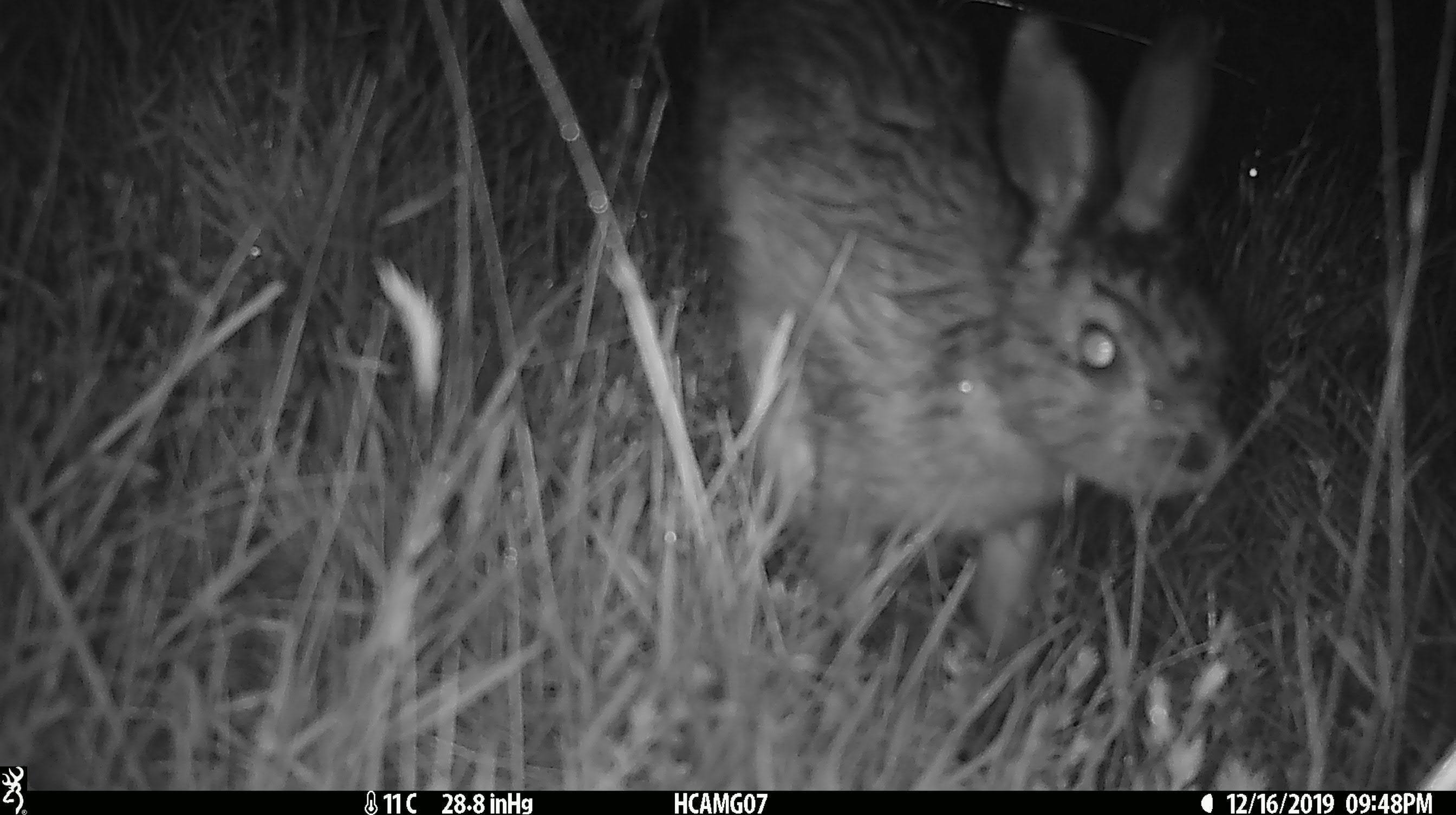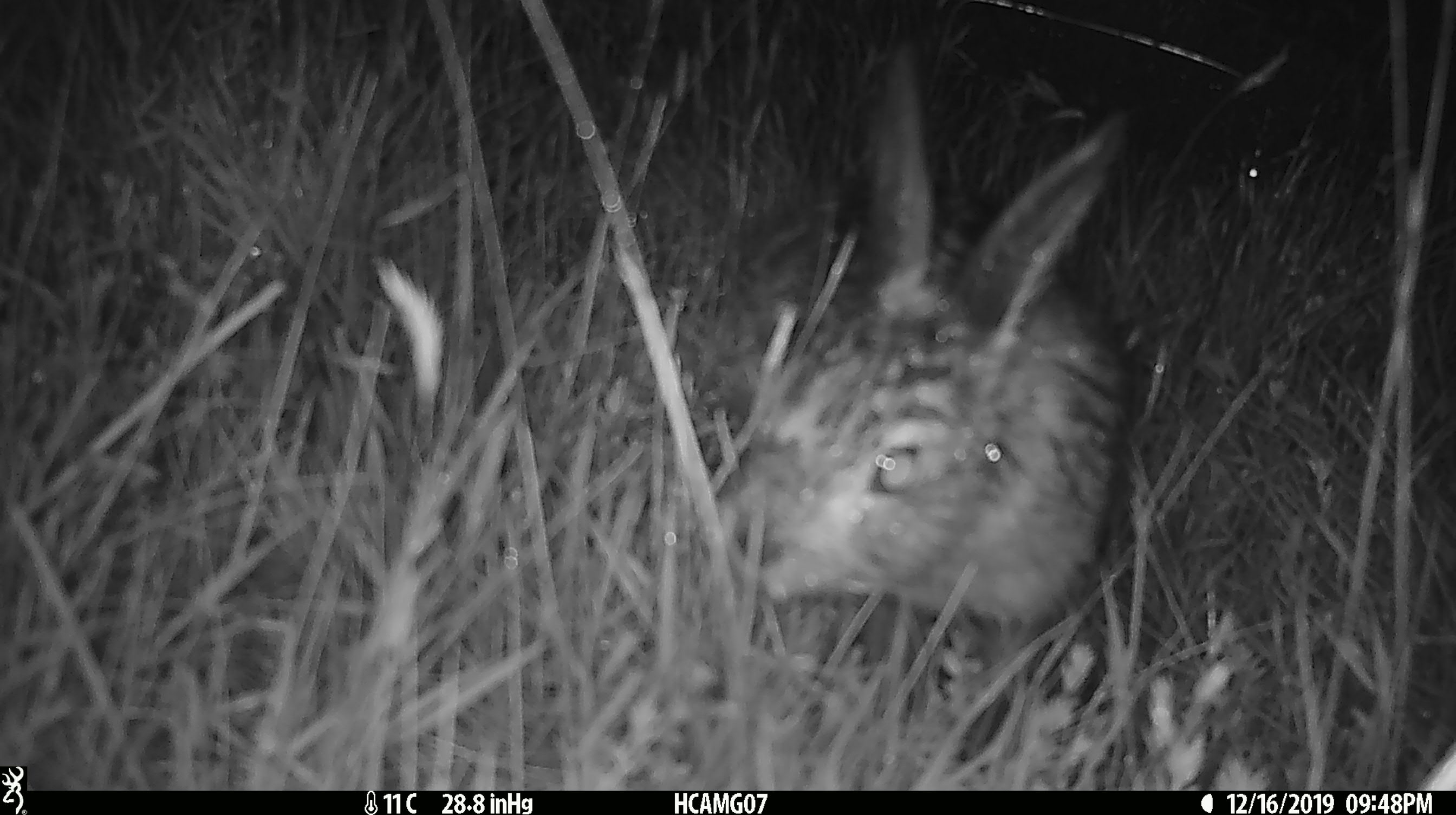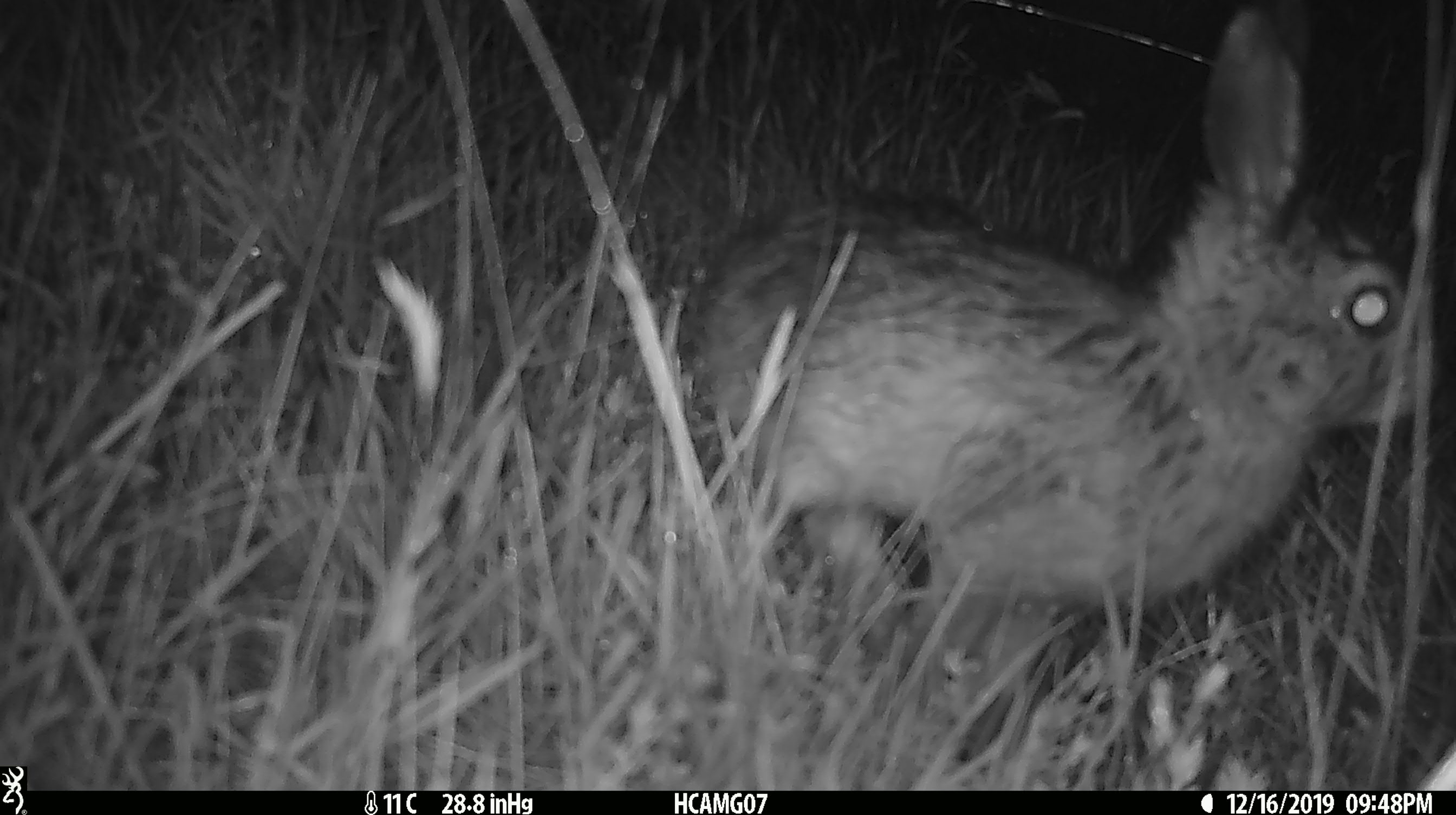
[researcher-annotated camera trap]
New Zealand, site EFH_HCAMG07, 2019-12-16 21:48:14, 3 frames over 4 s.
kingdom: Animalia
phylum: Chordata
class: Mammalia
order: Lagomorpha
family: Leporidae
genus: Lepus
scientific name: Lepus europaeus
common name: brown hare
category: hare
Hare (brown hare) (Lepus europaeus).